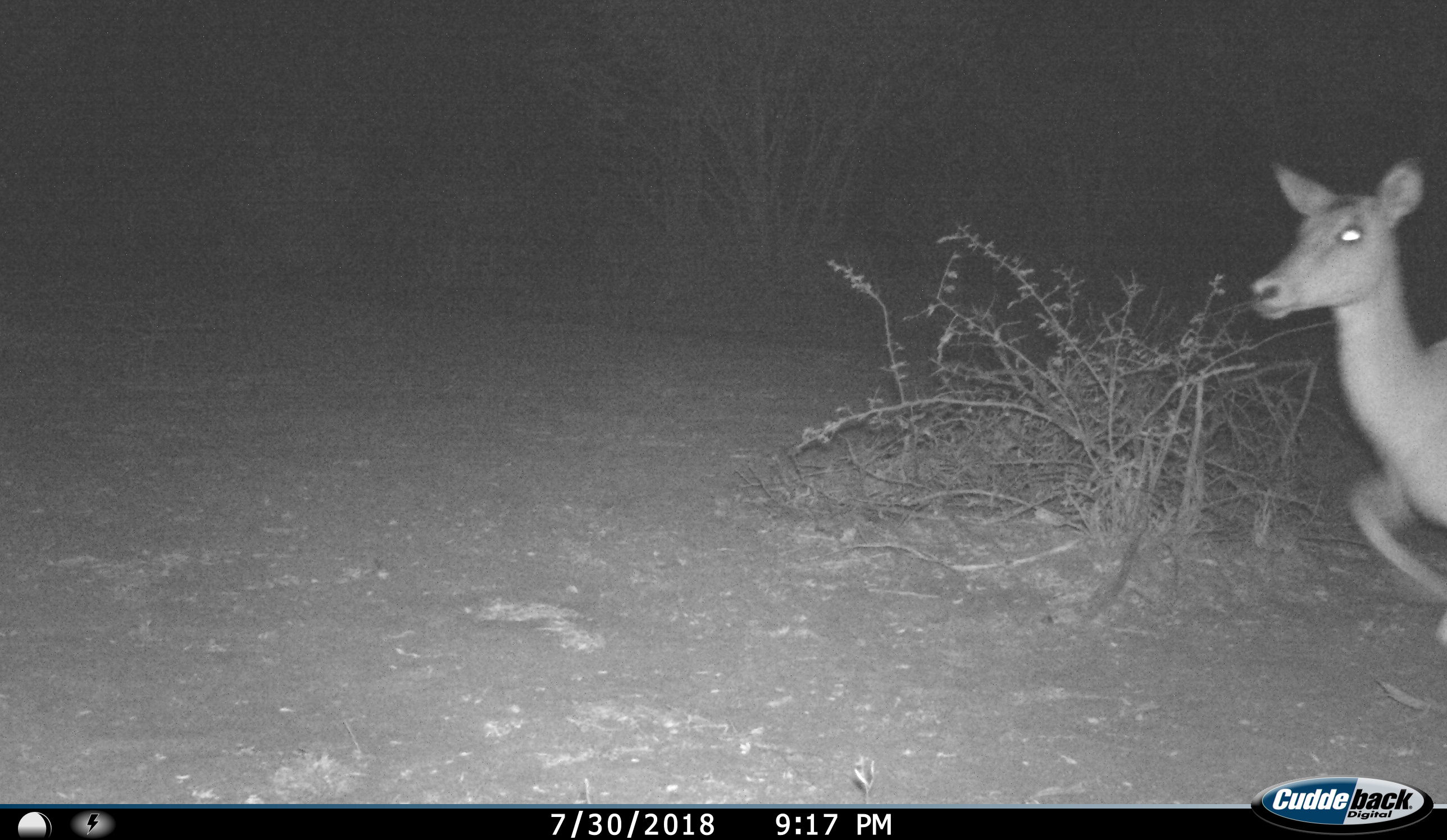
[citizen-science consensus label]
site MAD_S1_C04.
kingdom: Animalia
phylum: Chordata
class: Mammalia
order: Artiodactyla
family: Bovidae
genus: Aepyceros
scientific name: Aepyceros melampus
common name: impala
Impala (Aepyceros melampus), count 1. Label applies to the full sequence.